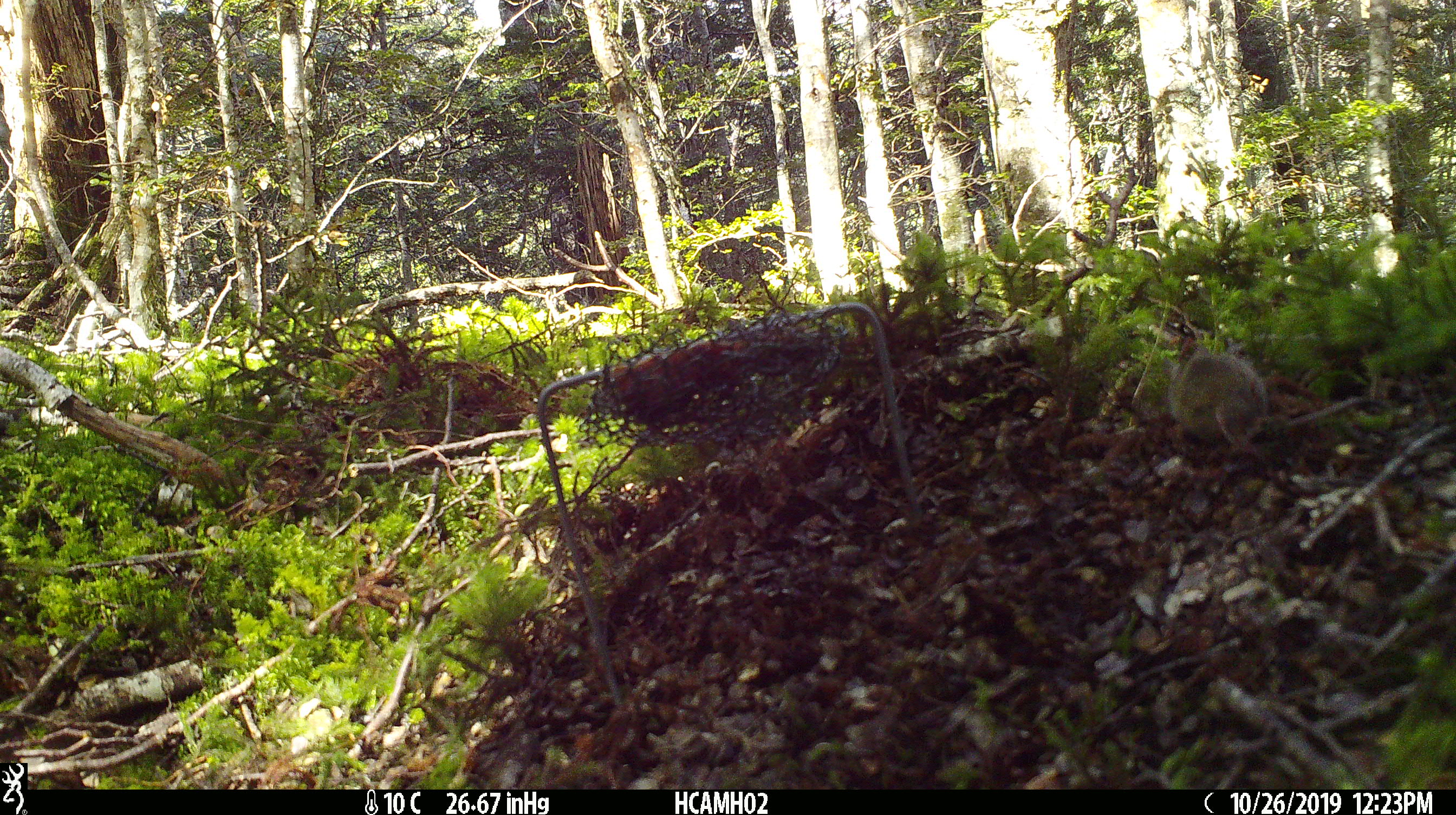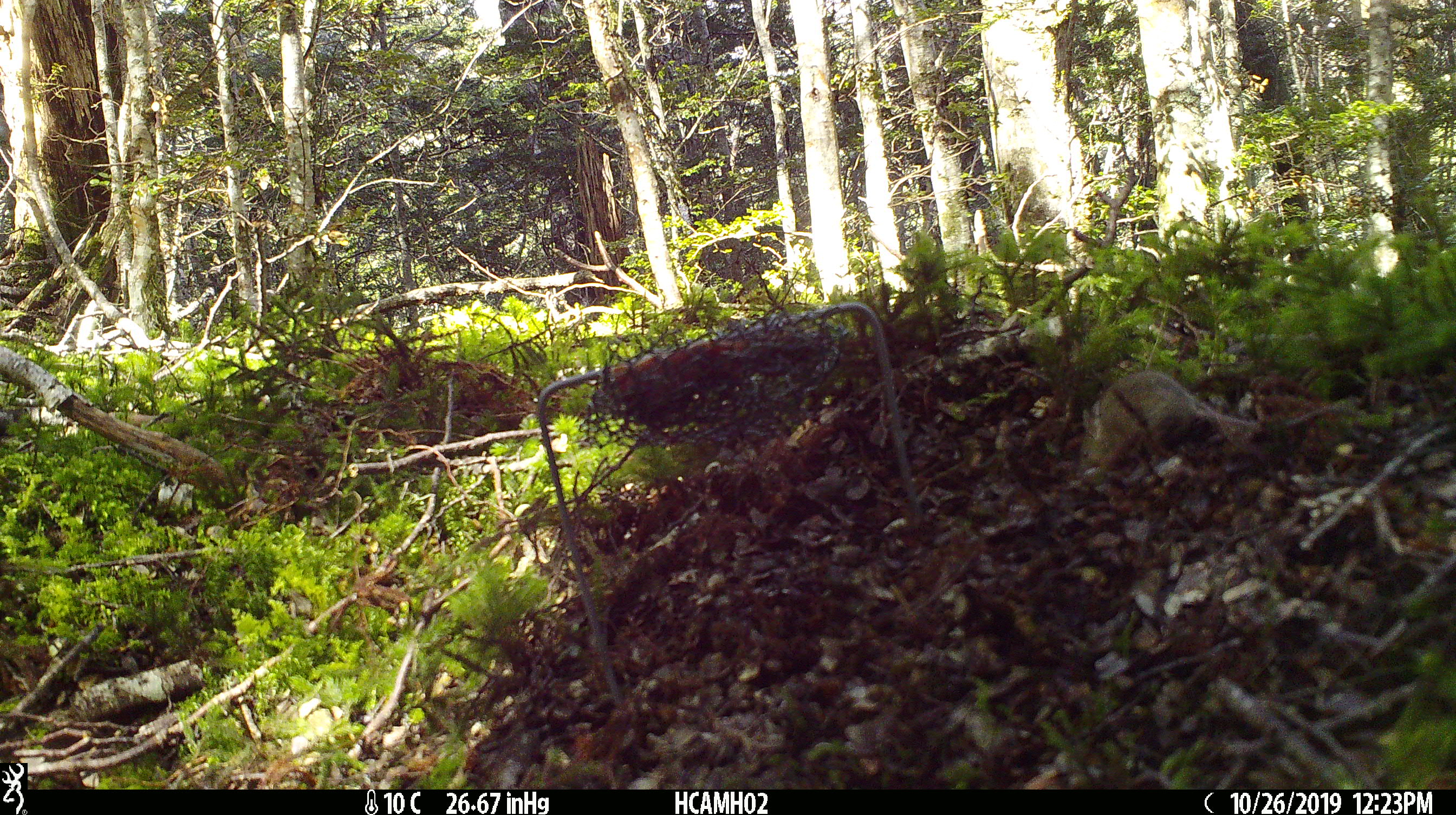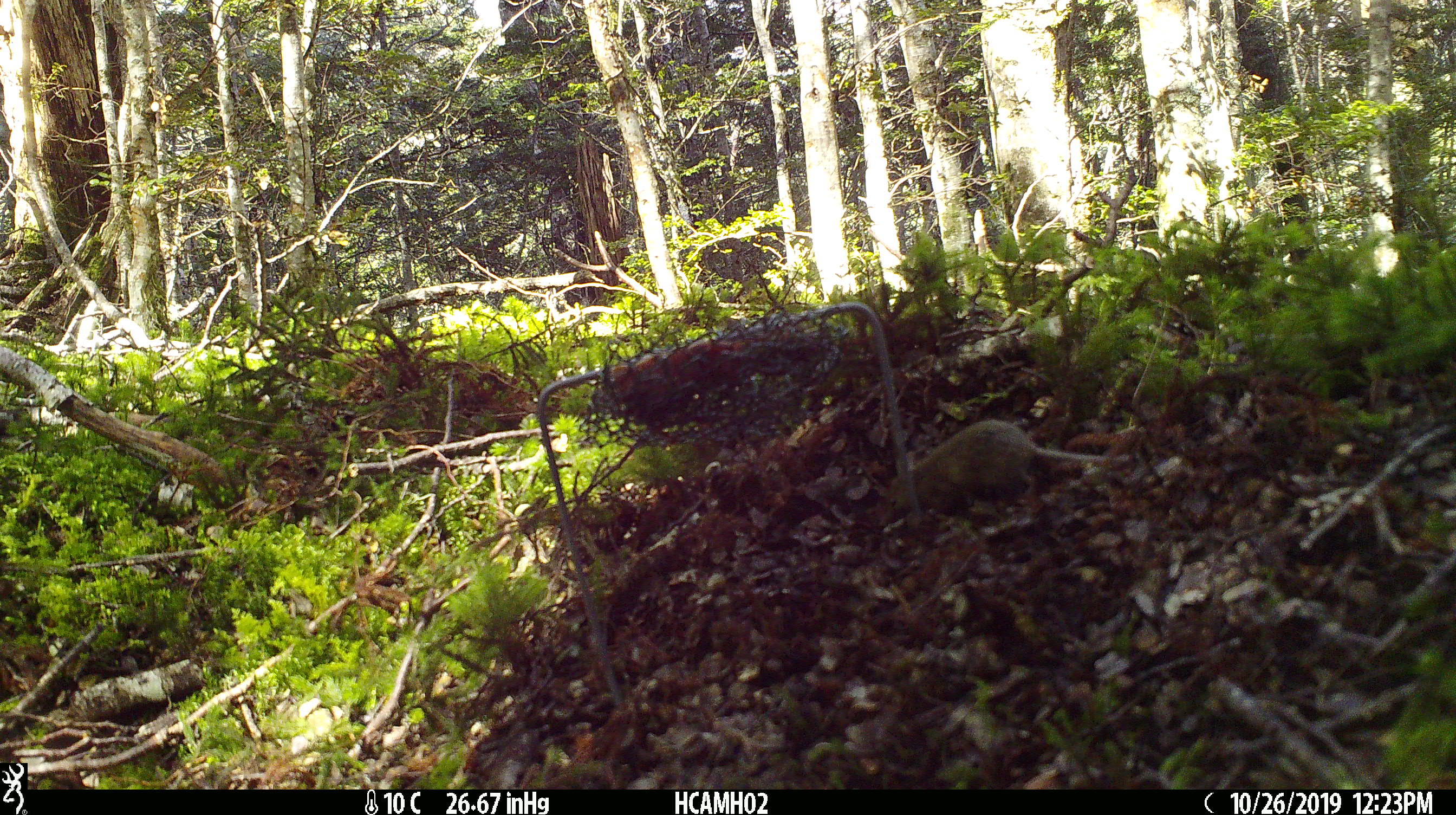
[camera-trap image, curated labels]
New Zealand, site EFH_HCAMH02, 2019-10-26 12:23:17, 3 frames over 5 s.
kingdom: Animalia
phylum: Chordata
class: Mammalia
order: Rodentia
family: Muridae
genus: Mus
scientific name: Mus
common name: mouse